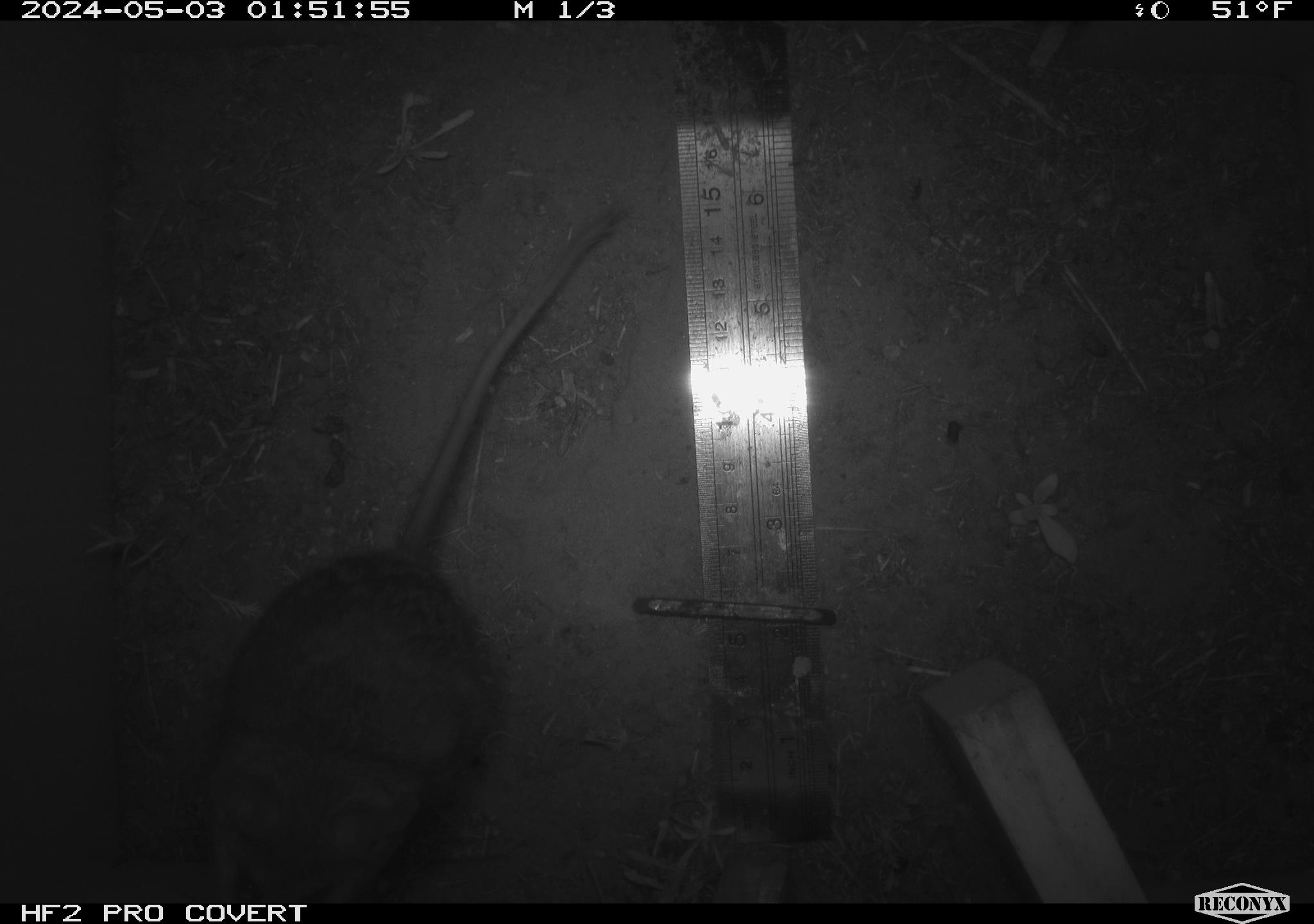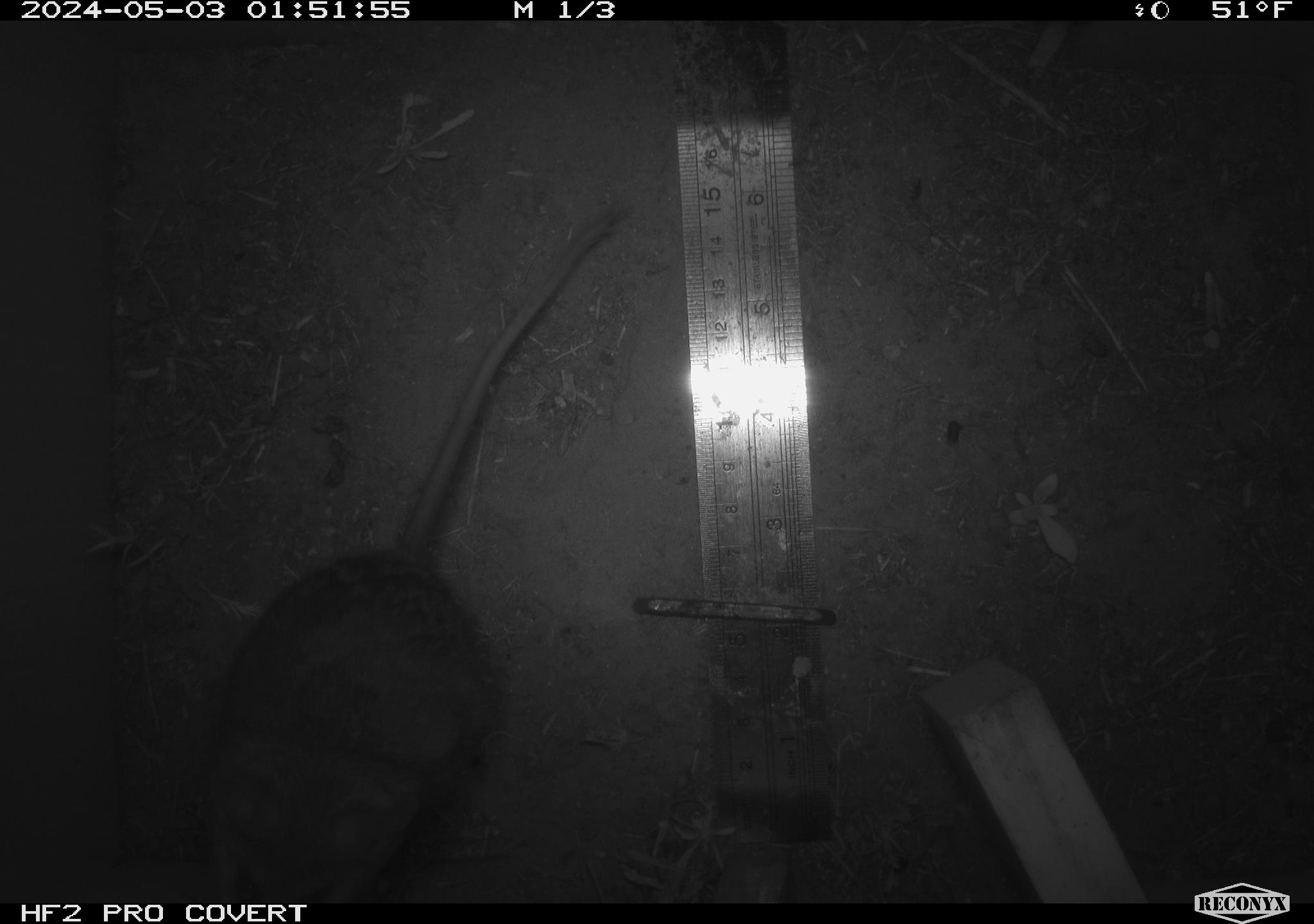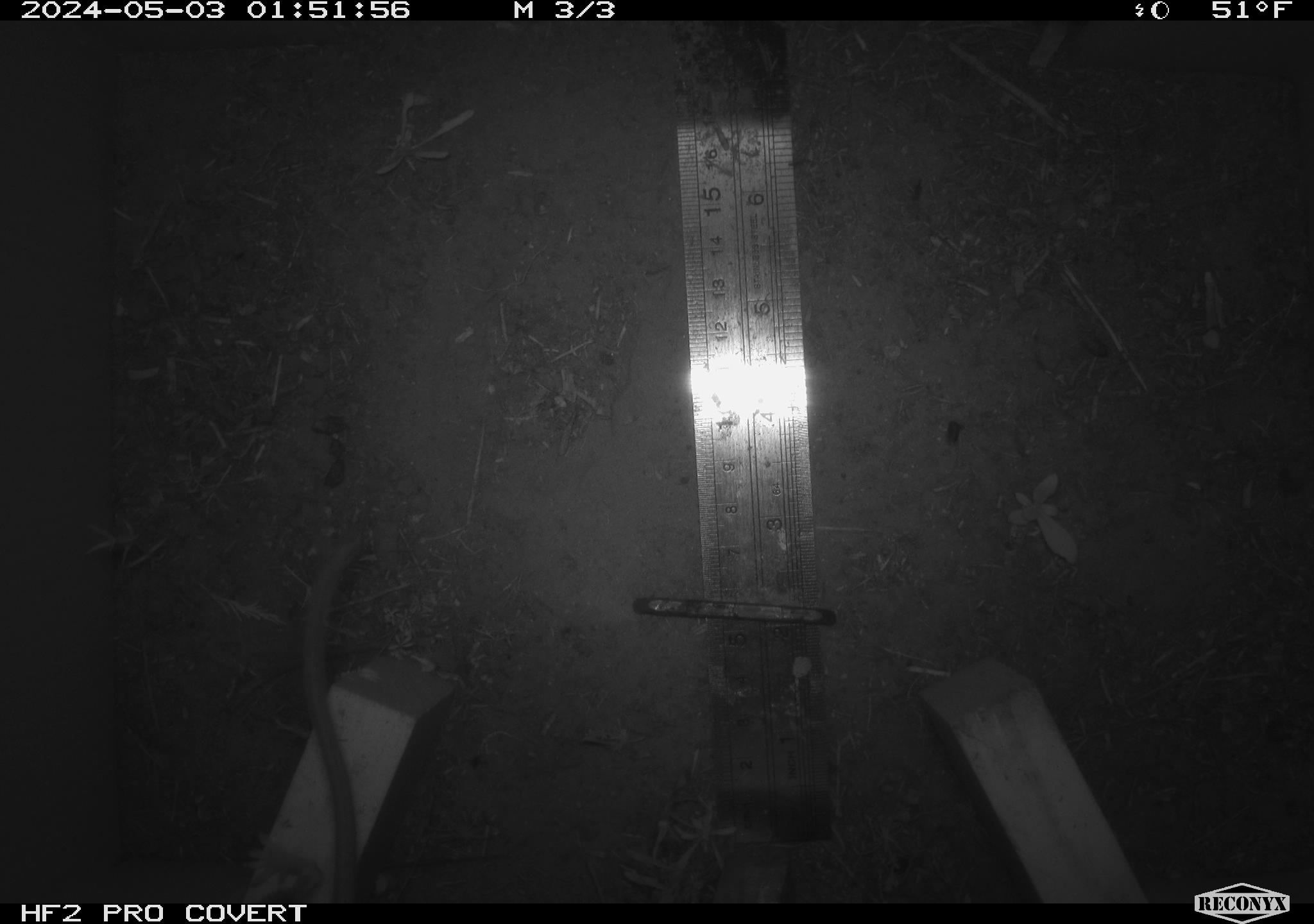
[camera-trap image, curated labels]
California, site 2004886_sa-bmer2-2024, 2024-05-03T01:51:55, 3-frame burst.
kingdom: Animalia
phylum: Chordata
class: Mammalia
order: Rodentia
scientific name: Rodentia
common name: woodrat or rat or mouse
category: woodrat or rat or mouse species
Woodrat or rat or mouse species (woodrat or rat or mouse) (Rodentia).